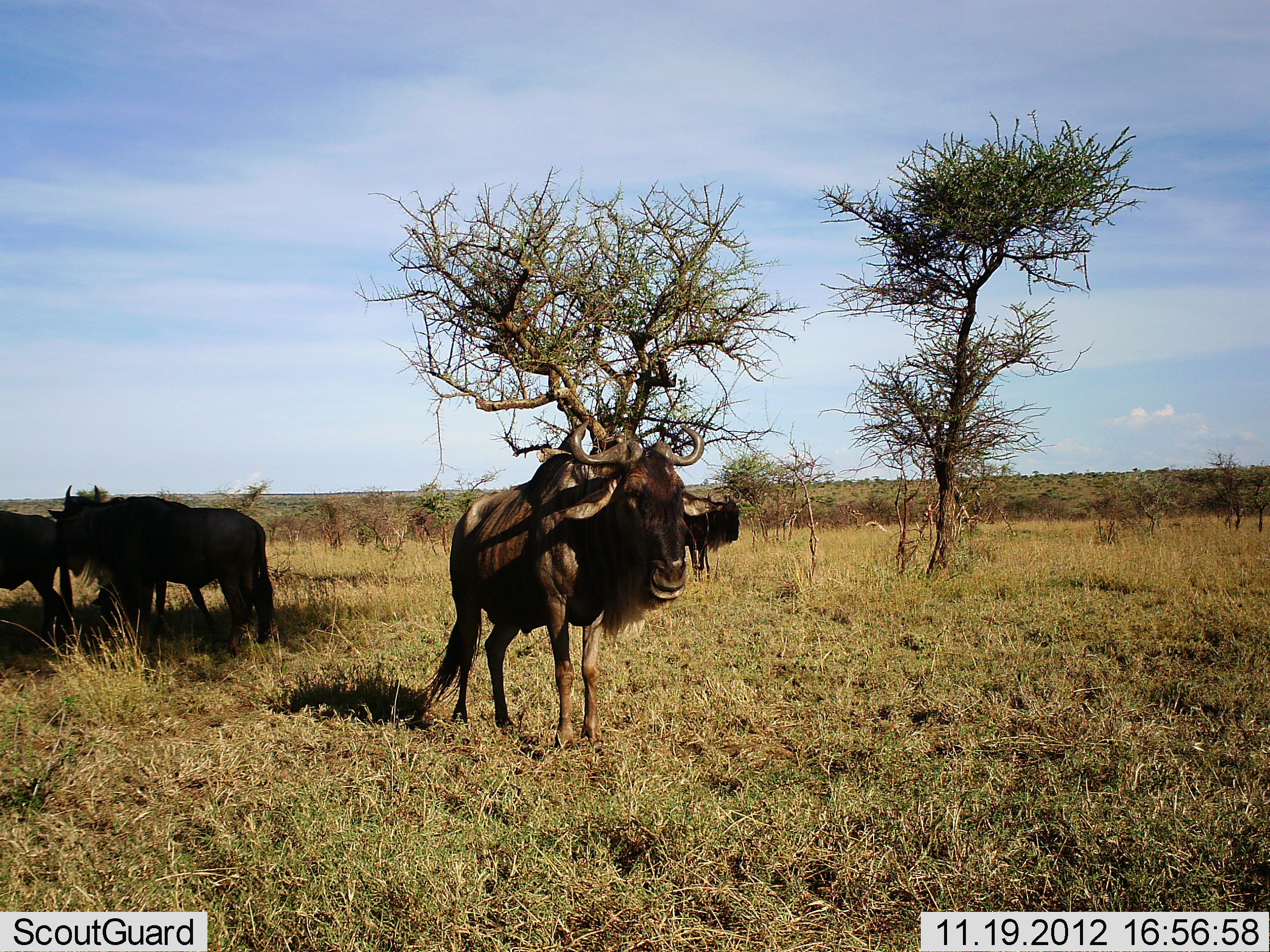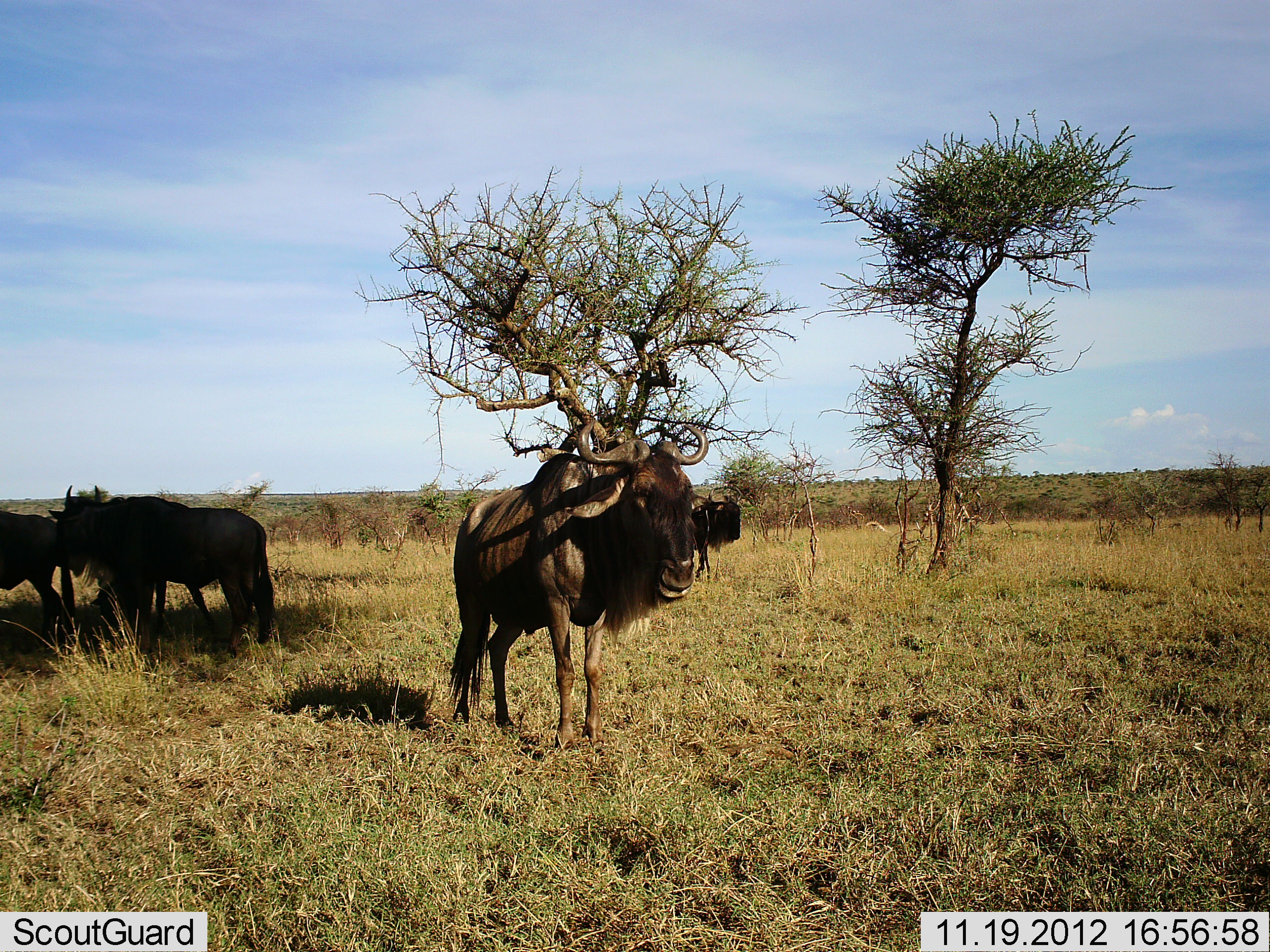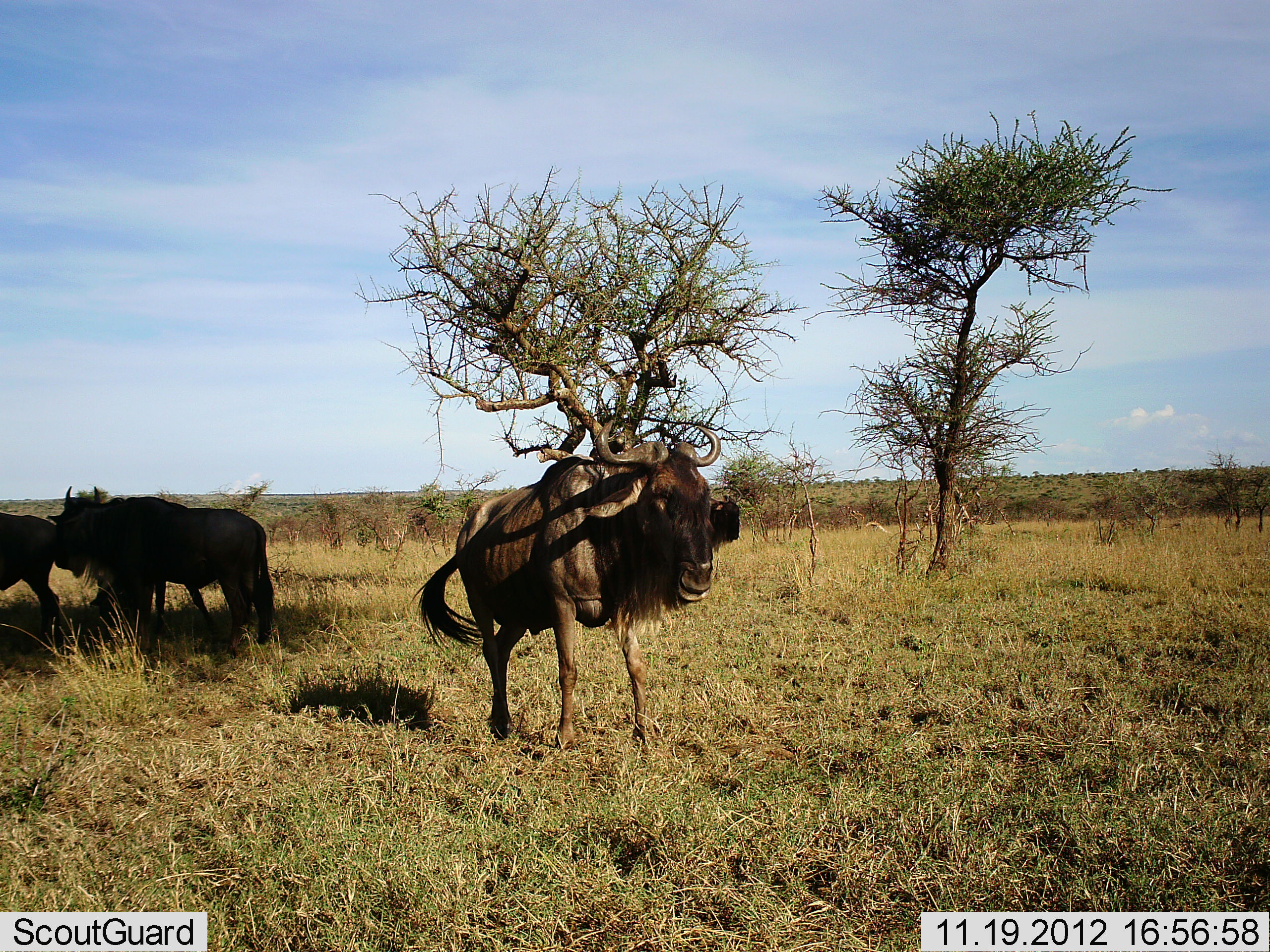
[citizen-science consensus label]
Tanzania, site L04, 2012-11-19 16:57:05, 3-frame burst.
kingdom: Animalia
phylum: Chordata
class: Mammalia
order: Artiodactyla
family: Bovidae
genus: Connochaetes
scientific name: Connochaetes taurinus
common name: blue wildebeest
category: wildebeest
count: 5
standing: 100%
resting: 0%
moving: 20%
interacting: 0%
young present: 0%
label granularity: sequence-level